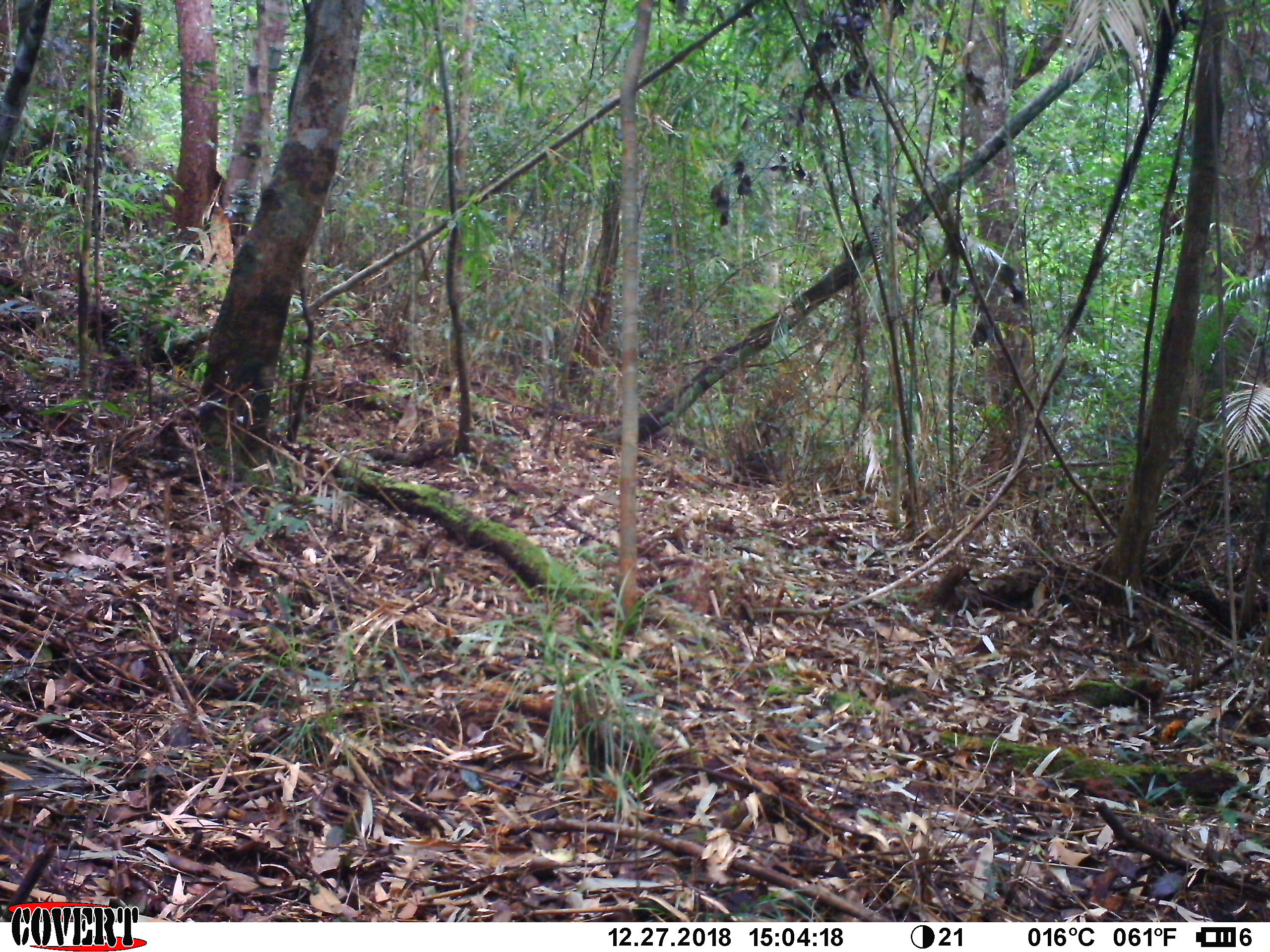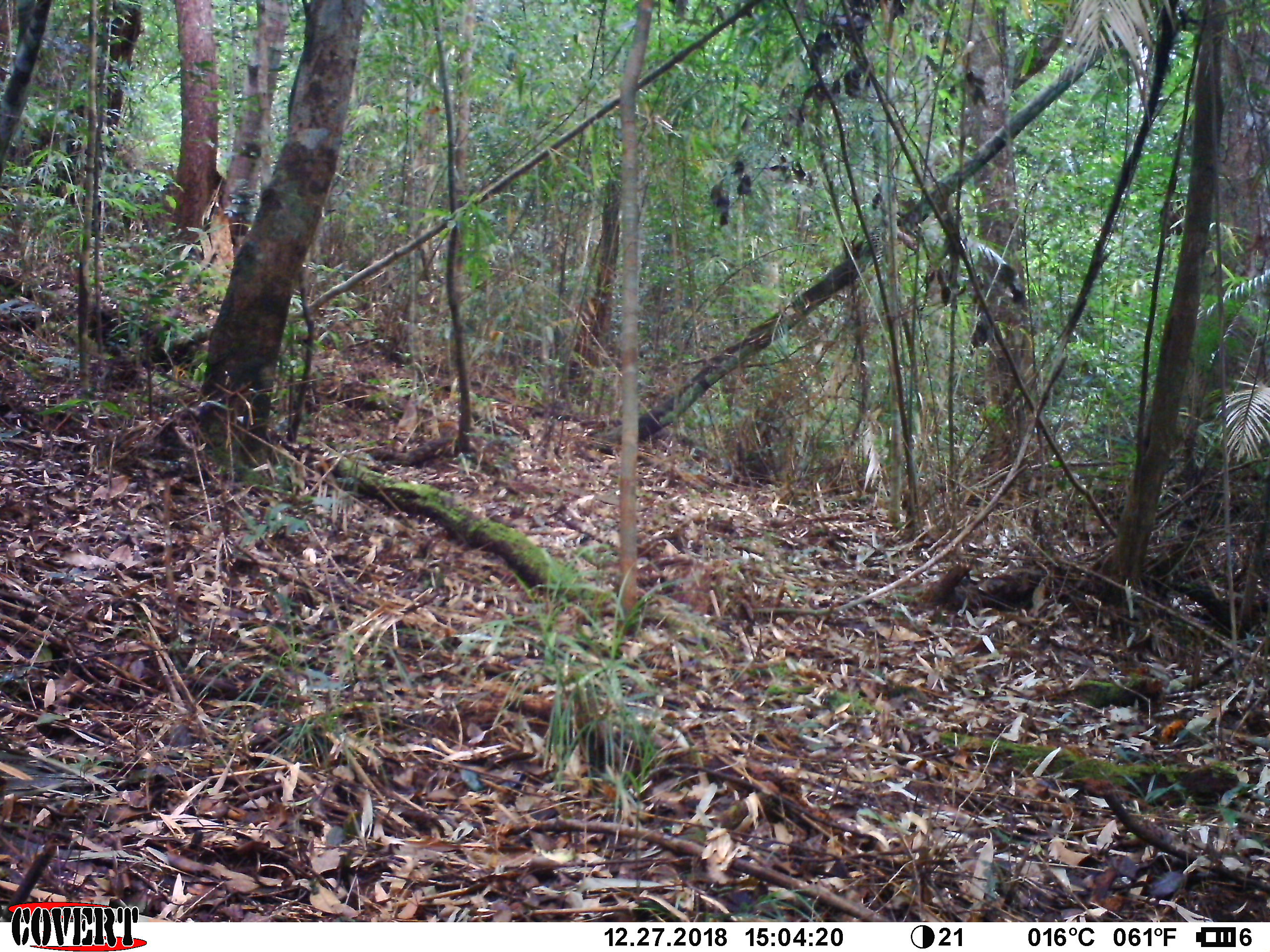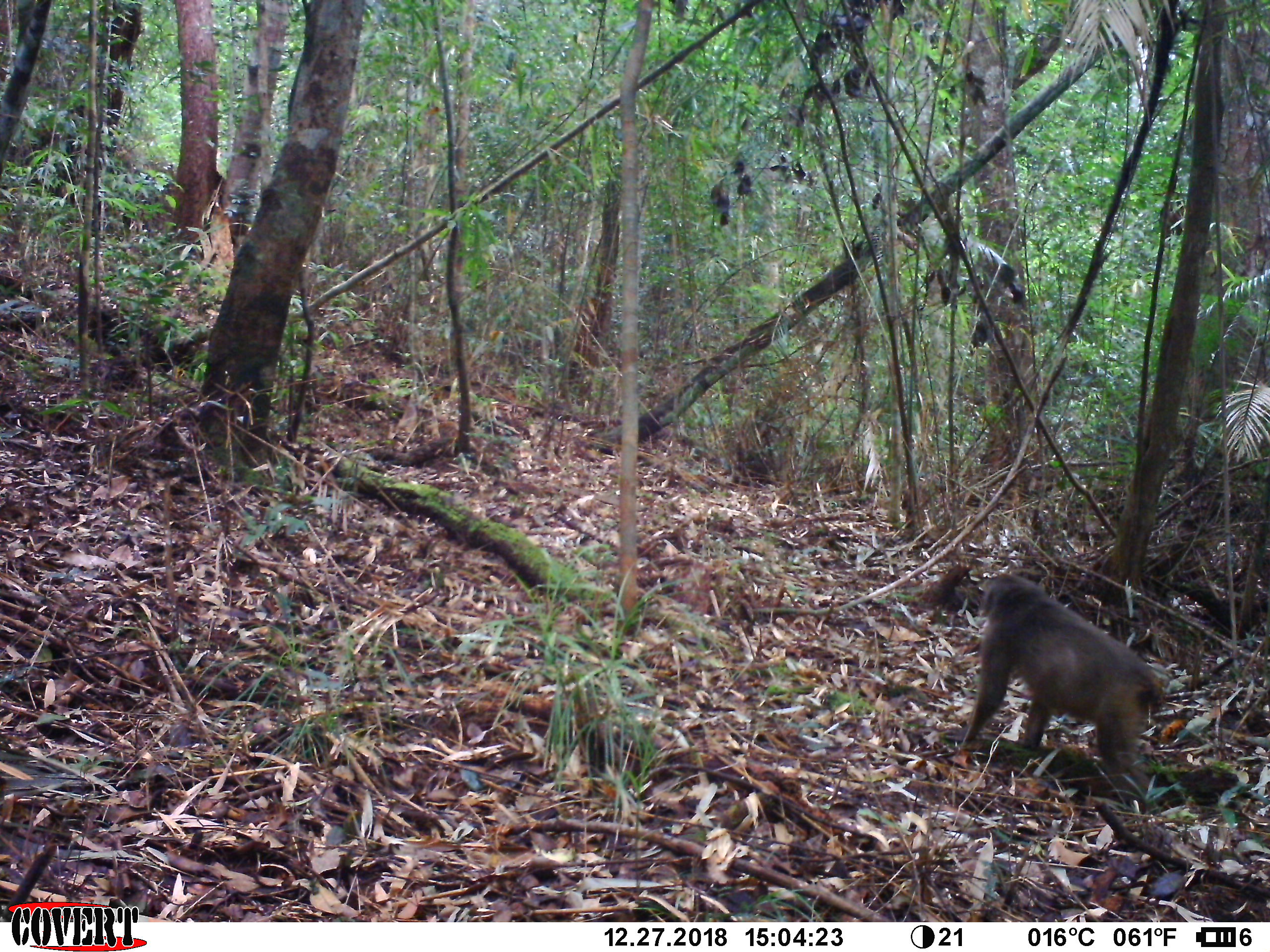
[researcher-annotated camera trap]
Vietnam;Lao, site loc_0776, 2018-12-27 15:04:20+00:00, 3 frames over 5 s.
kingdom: Animalia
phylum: Chordata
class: Mammalia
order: Primates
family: Cercopithecidae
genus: Macaca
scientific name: Macaca arctoides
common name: stump-tailed macaque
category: stump tailed macaque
Stump tailed macaque (stump-tailed macaque) (Macaca arctoides). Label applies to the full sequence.